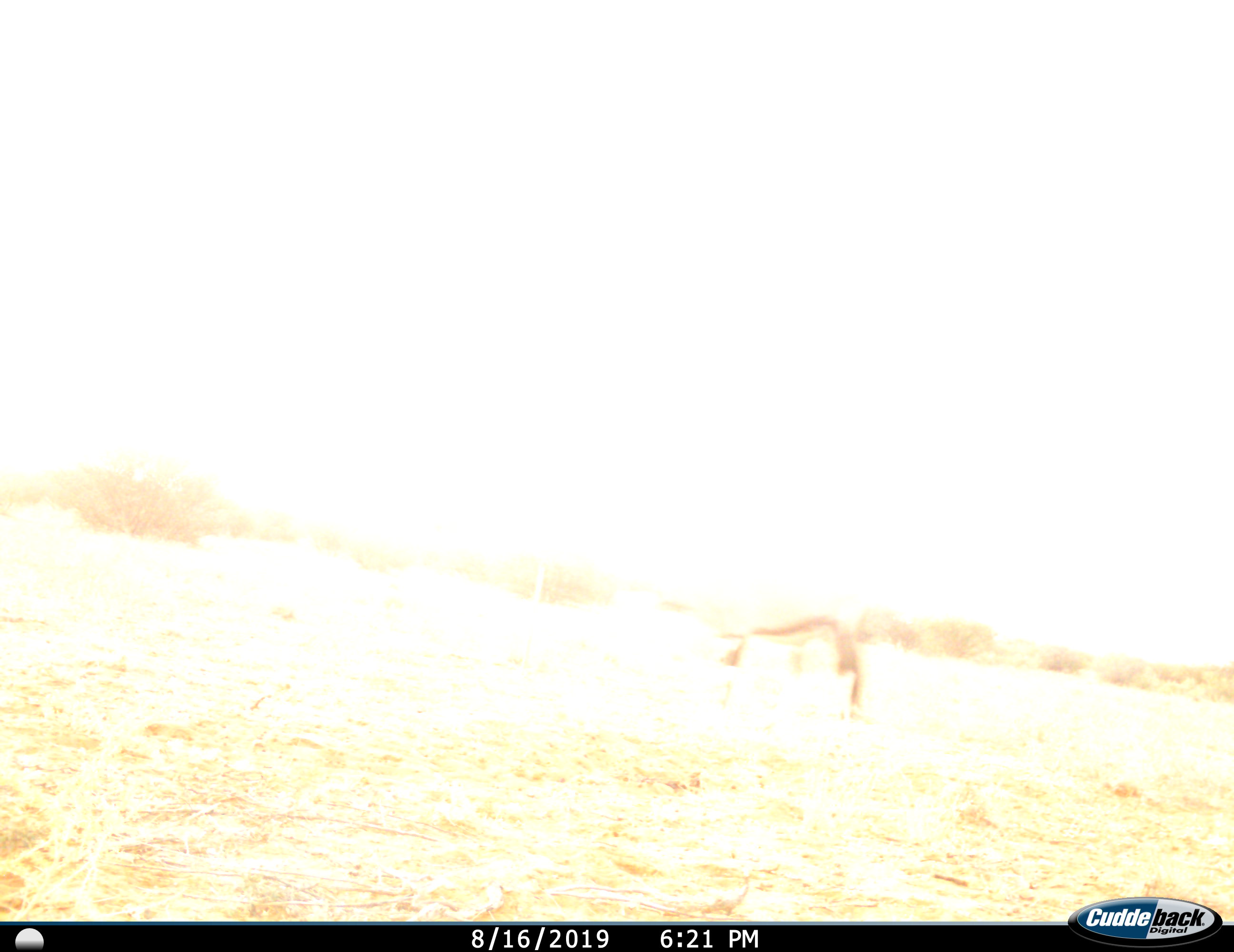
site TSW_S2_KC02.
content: unidentified animal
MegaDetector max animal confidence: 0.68